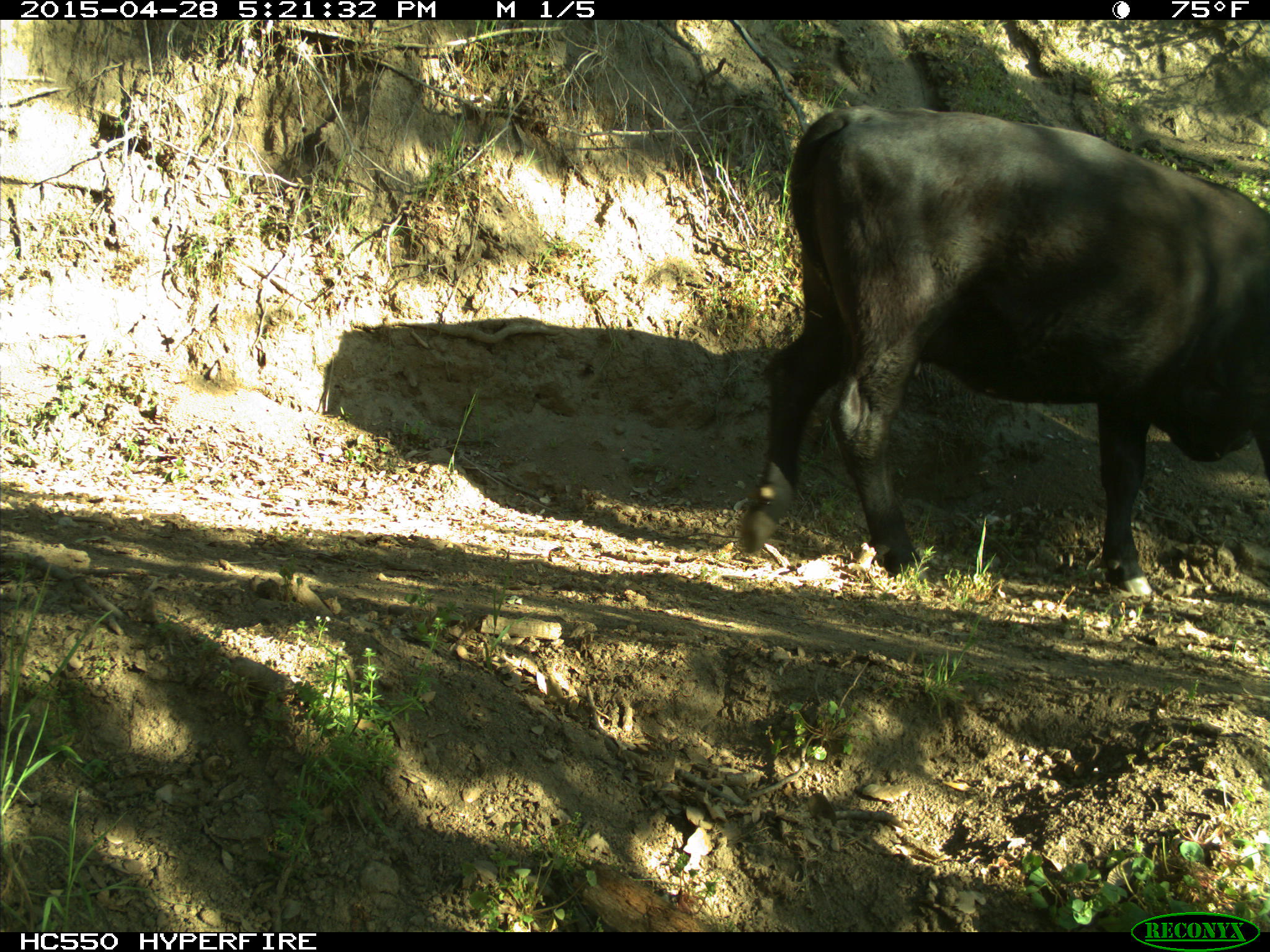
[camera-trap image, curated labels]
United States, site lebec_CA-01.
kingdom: Animalia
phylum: Chordata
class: Mammalia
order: Artiodactyla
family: Bovidae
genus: Bos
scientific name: Bos taurus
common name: domestic cow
Bos taurus (domestic cow).